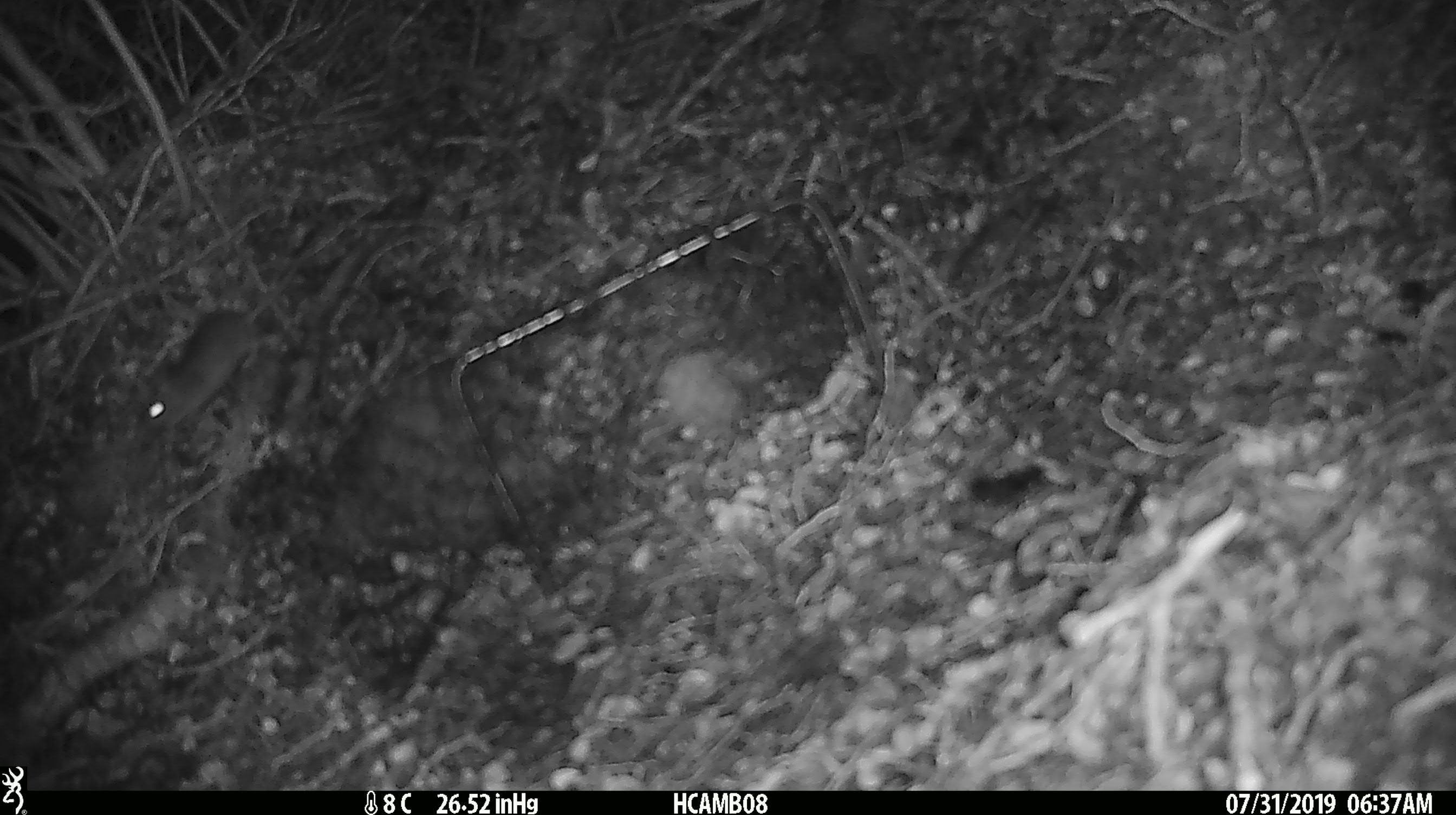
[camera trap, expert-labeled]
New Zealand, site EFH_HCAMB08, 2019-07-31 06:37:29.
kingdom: Animalia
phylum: Chordata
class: Mammalia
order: Rodentia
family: Muridae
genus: Mus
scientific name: Mus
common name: mouse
Mouse (Mus).